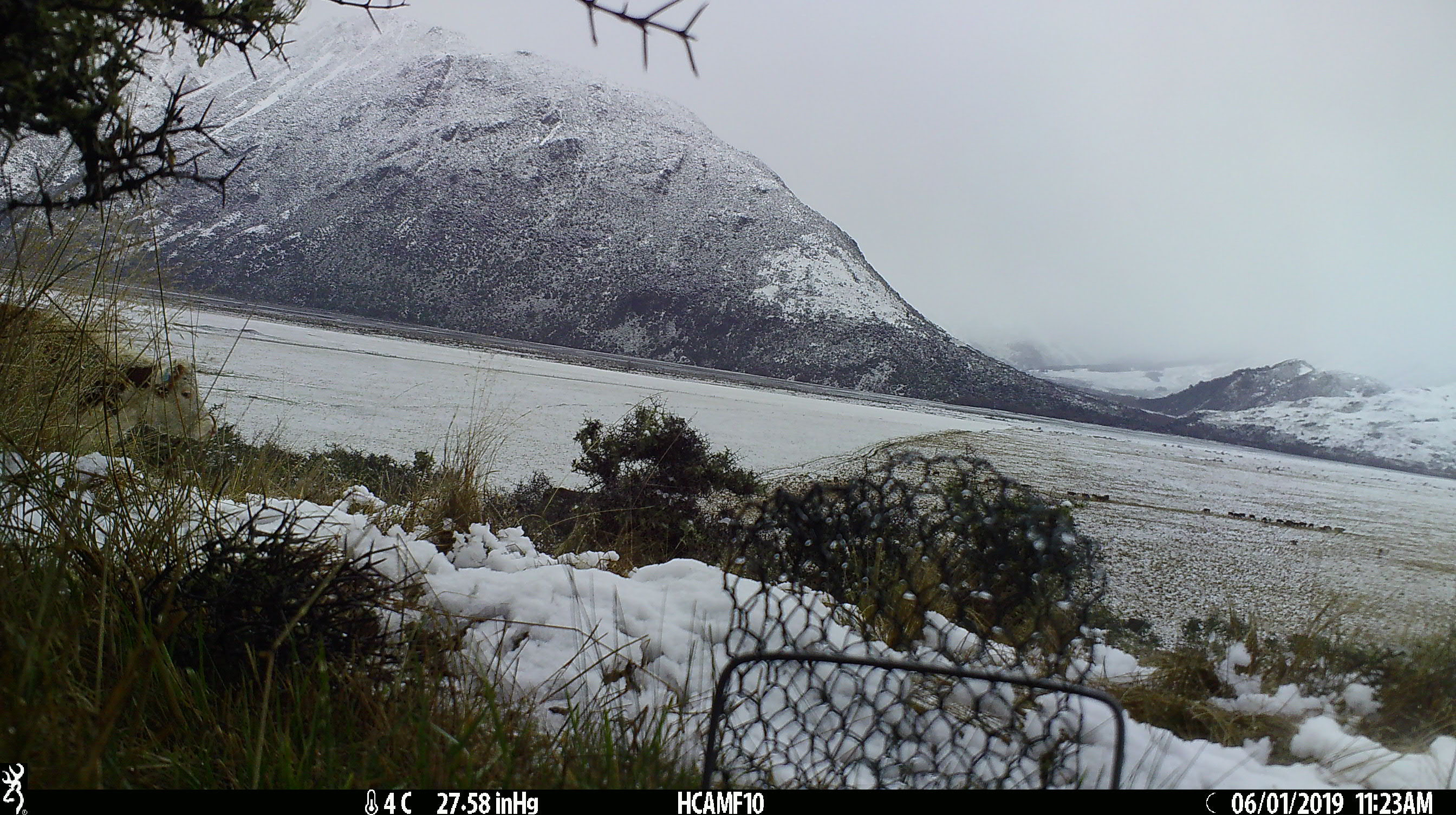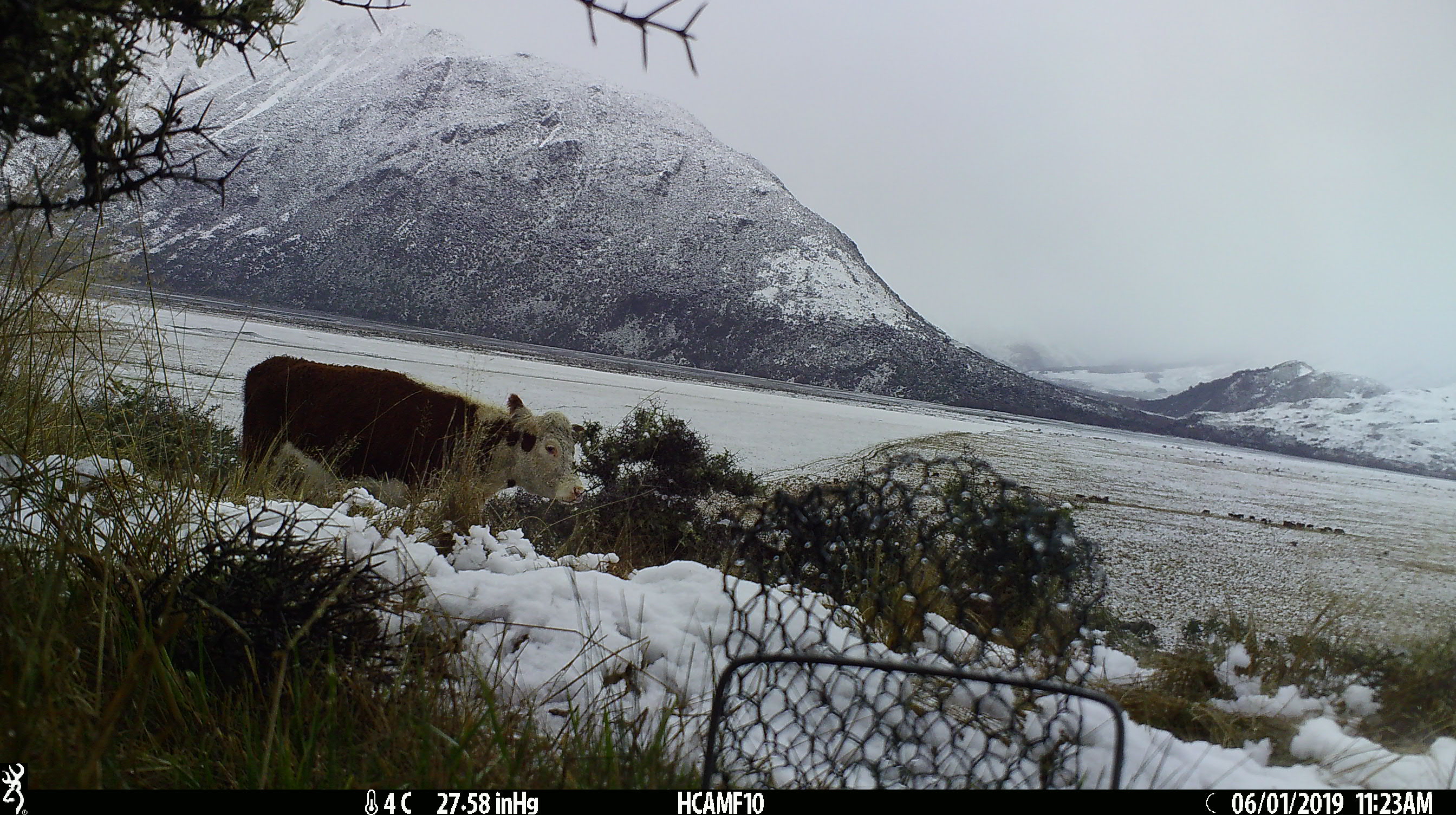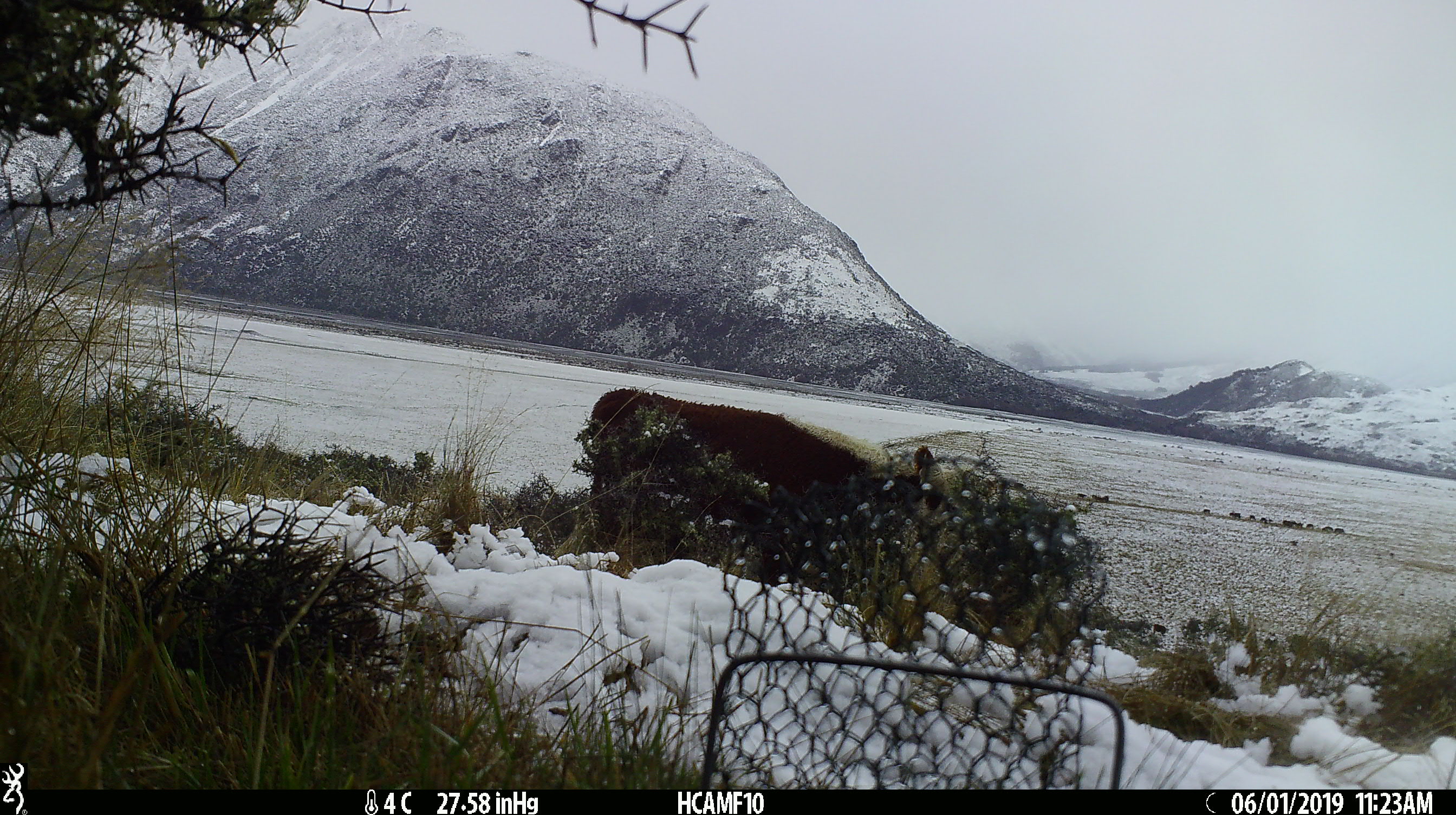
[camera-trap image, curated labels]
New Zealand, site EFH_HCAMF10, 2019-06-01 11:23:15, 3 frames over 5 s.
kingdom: Animalia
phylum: Chordata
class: Mammalia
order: Artiodactyla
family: Bovidae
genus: Bos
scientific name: Bos taurus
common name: domestic cow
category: cow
Cow (domestic cow) (Bos taurus).